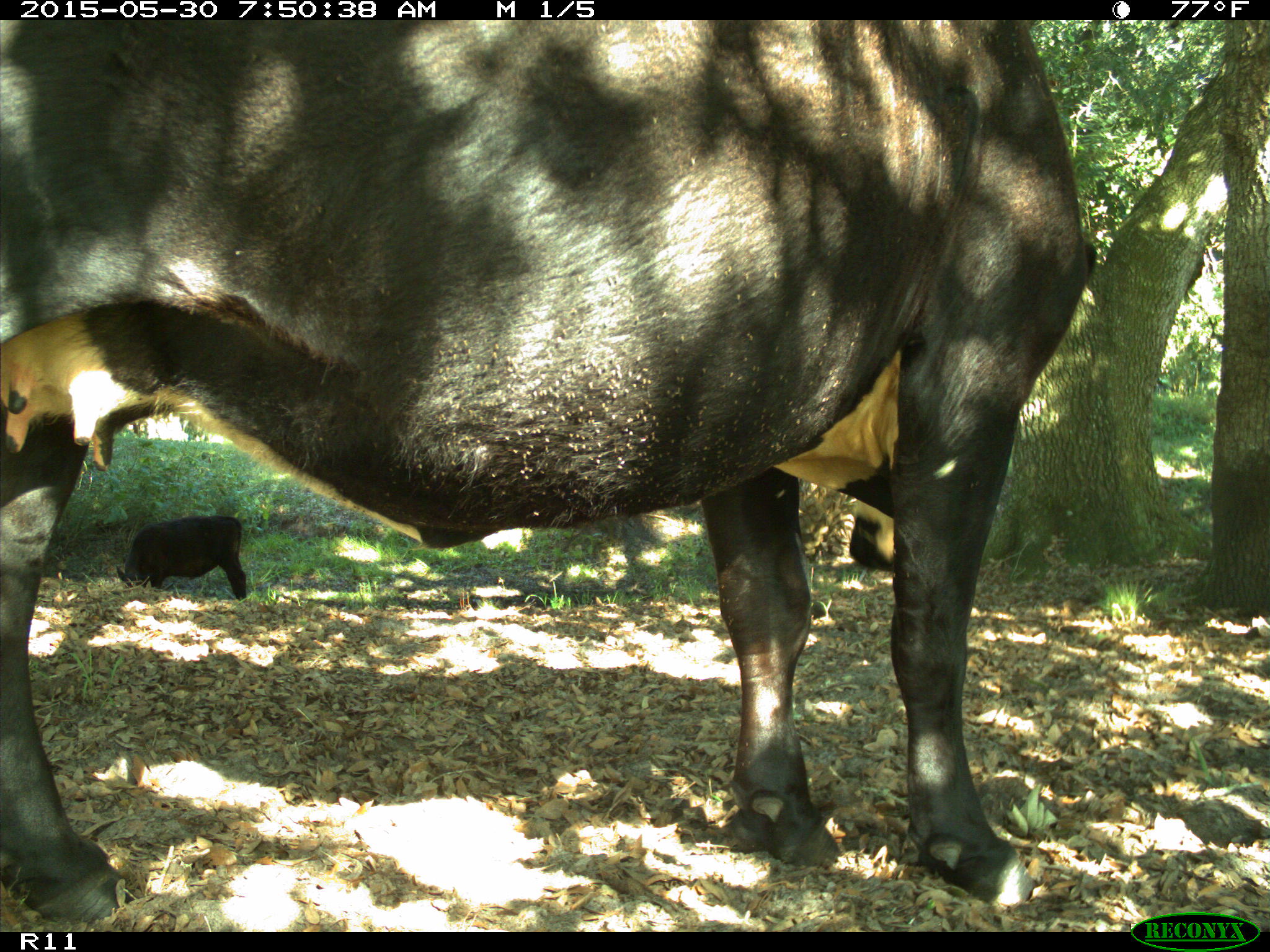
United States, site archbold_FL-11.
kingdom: Animalia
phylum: Chordata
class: Mammalia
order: Artiodactyla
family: Bovidae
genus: Bos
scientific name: Bos taurus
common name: domestic cow